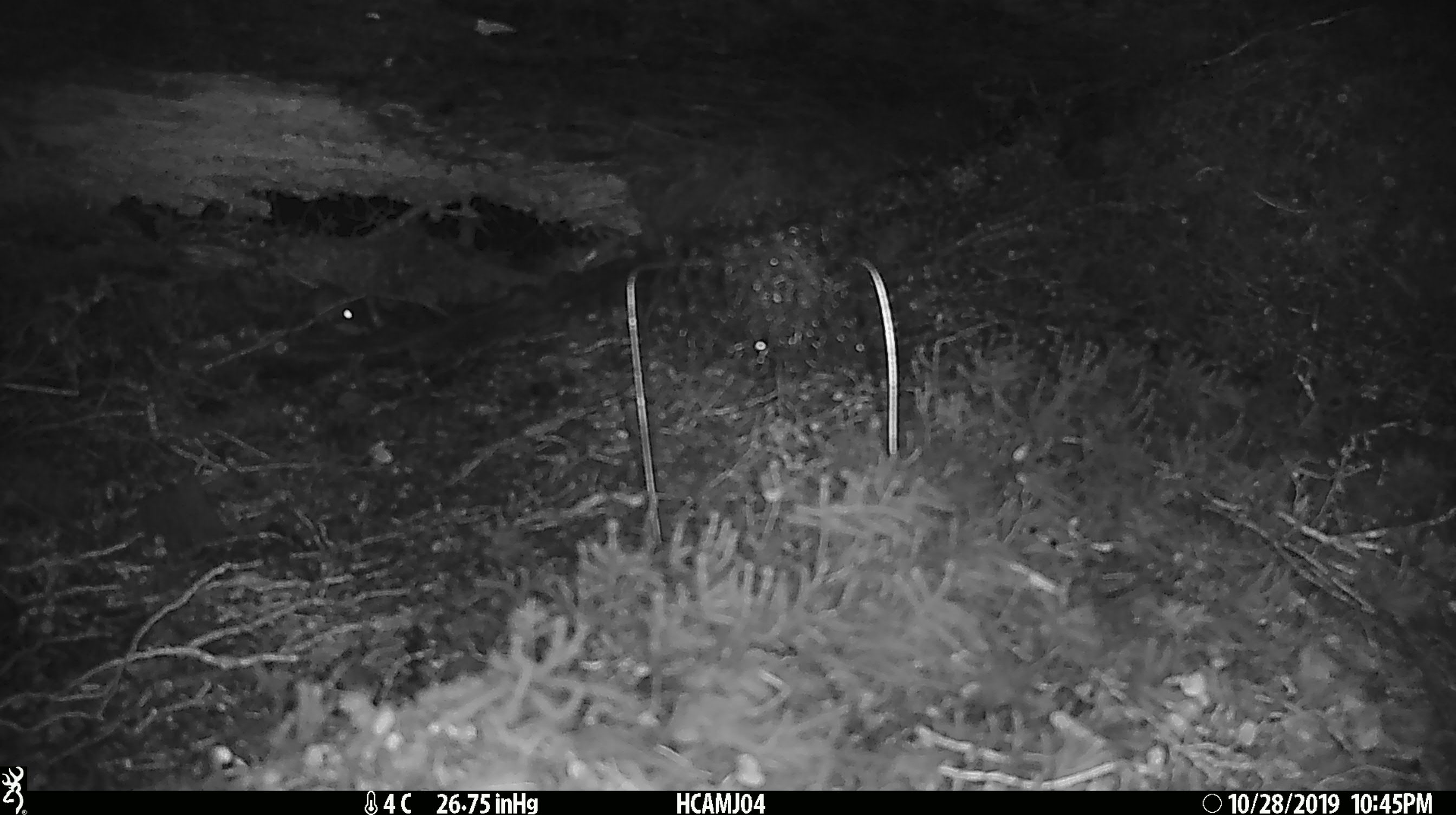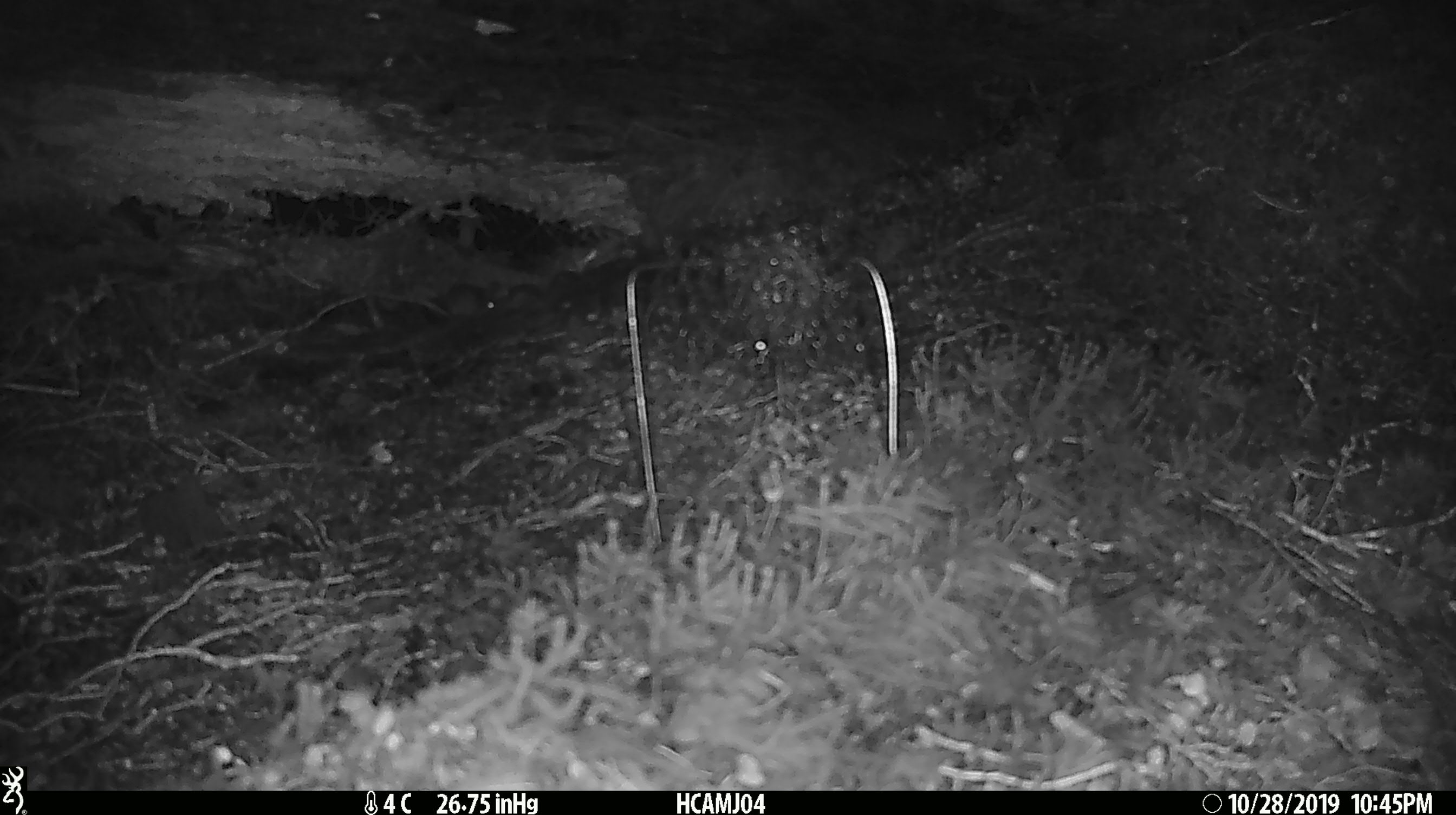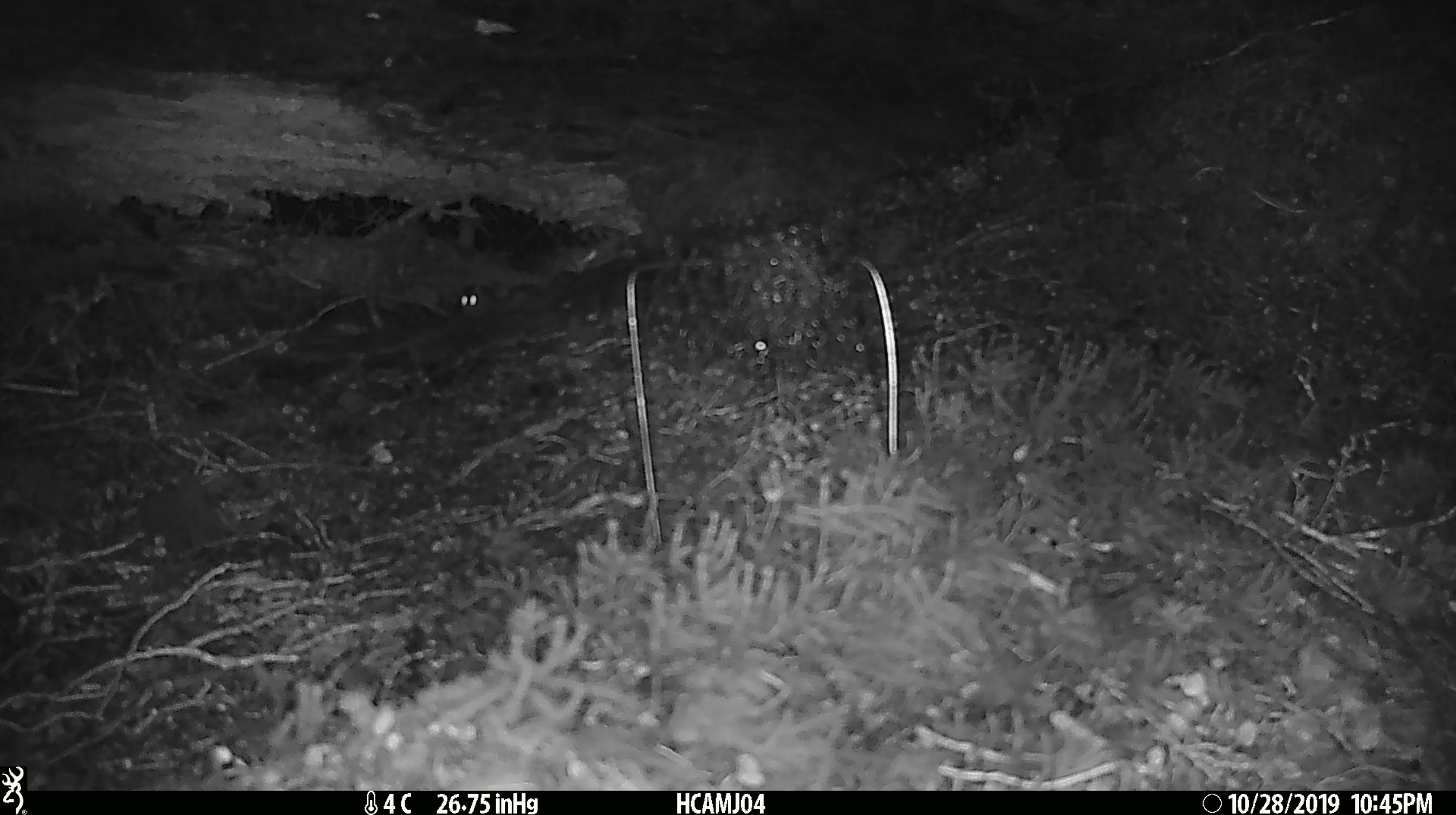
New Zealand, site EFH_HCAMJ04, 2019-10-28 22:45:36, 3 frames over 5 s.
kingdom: Animalia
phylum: Chordata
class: Mammalia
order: Rodentia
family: Muridae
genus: Mus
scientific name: Mus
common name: mouse